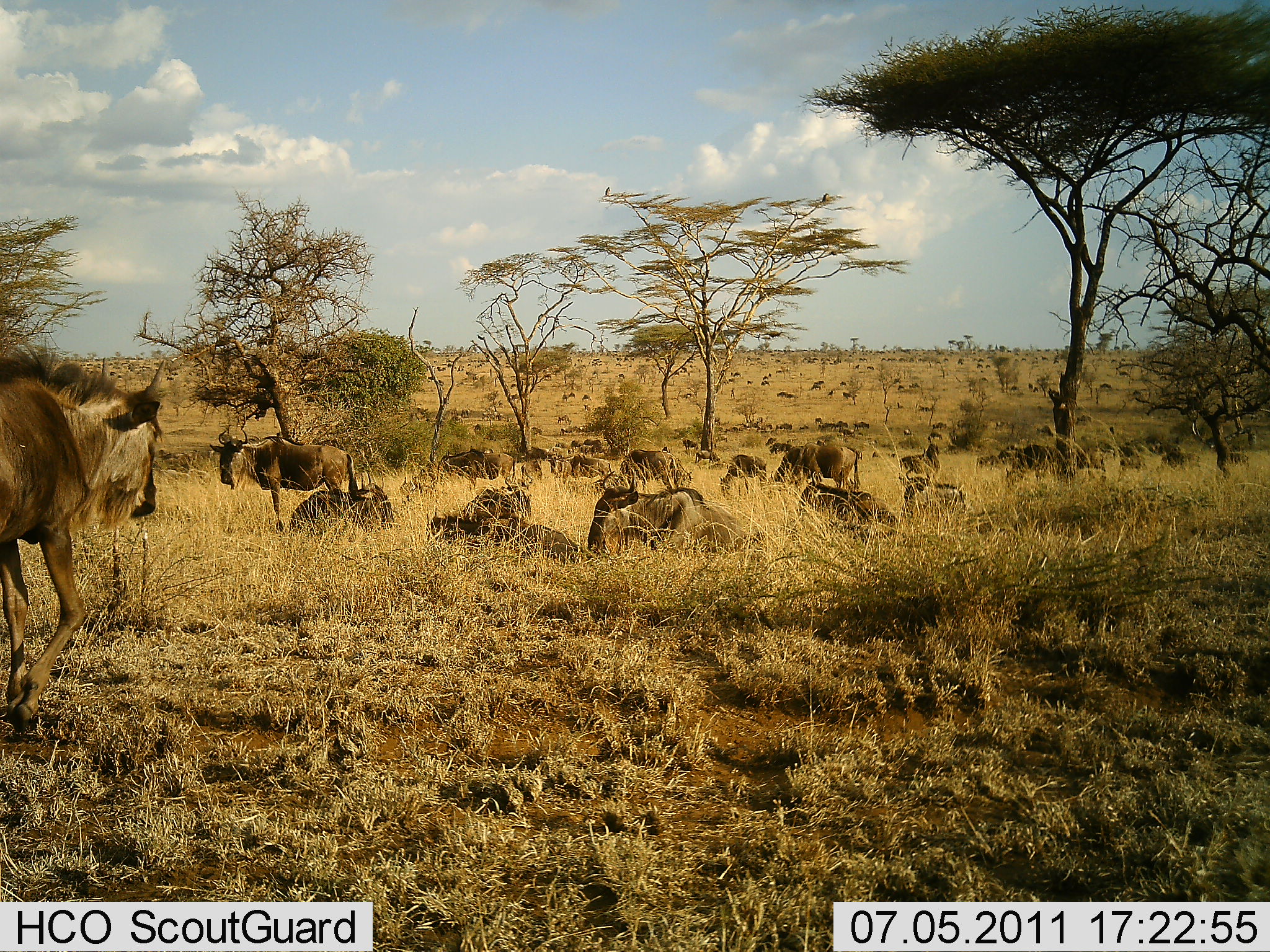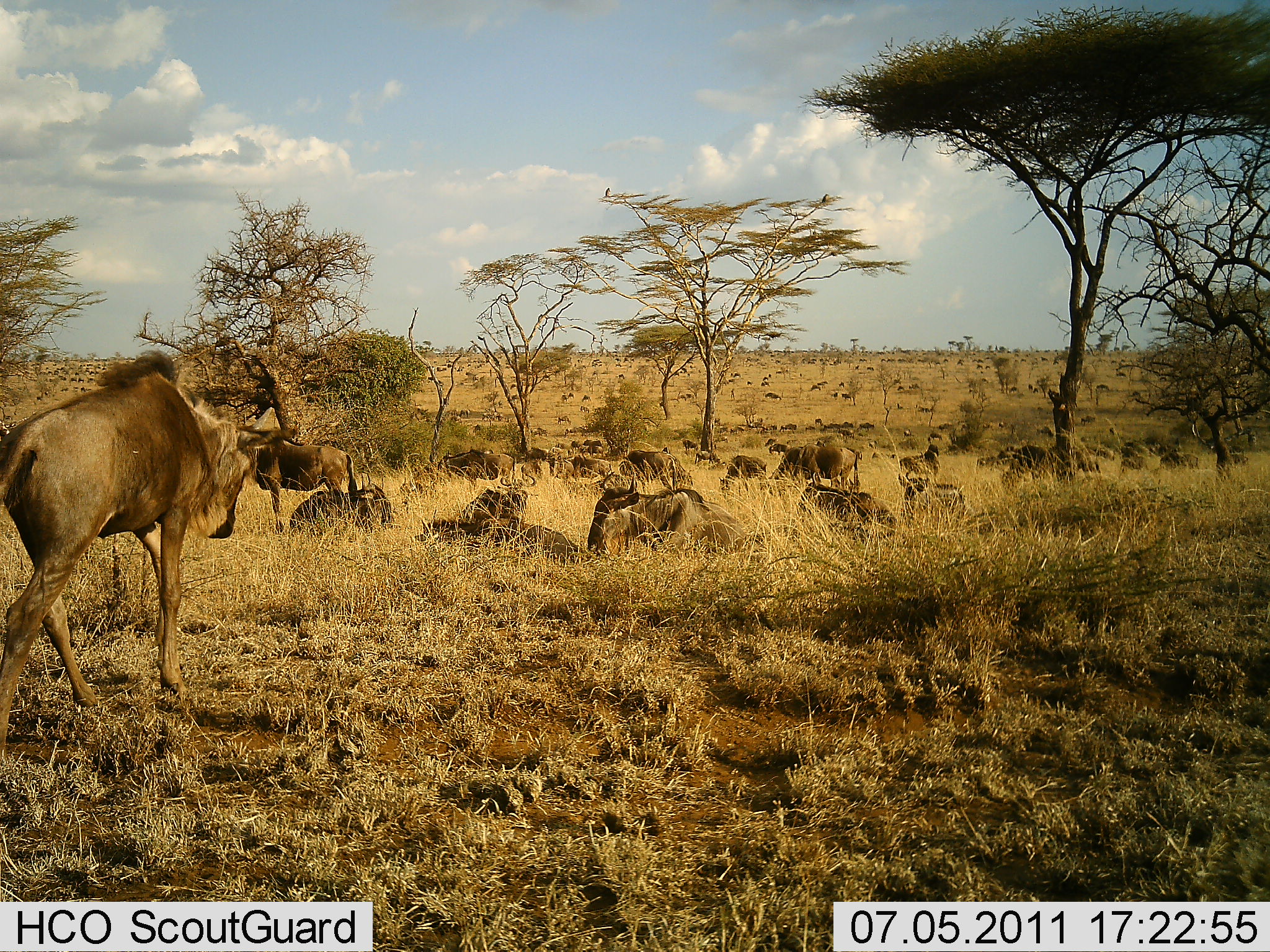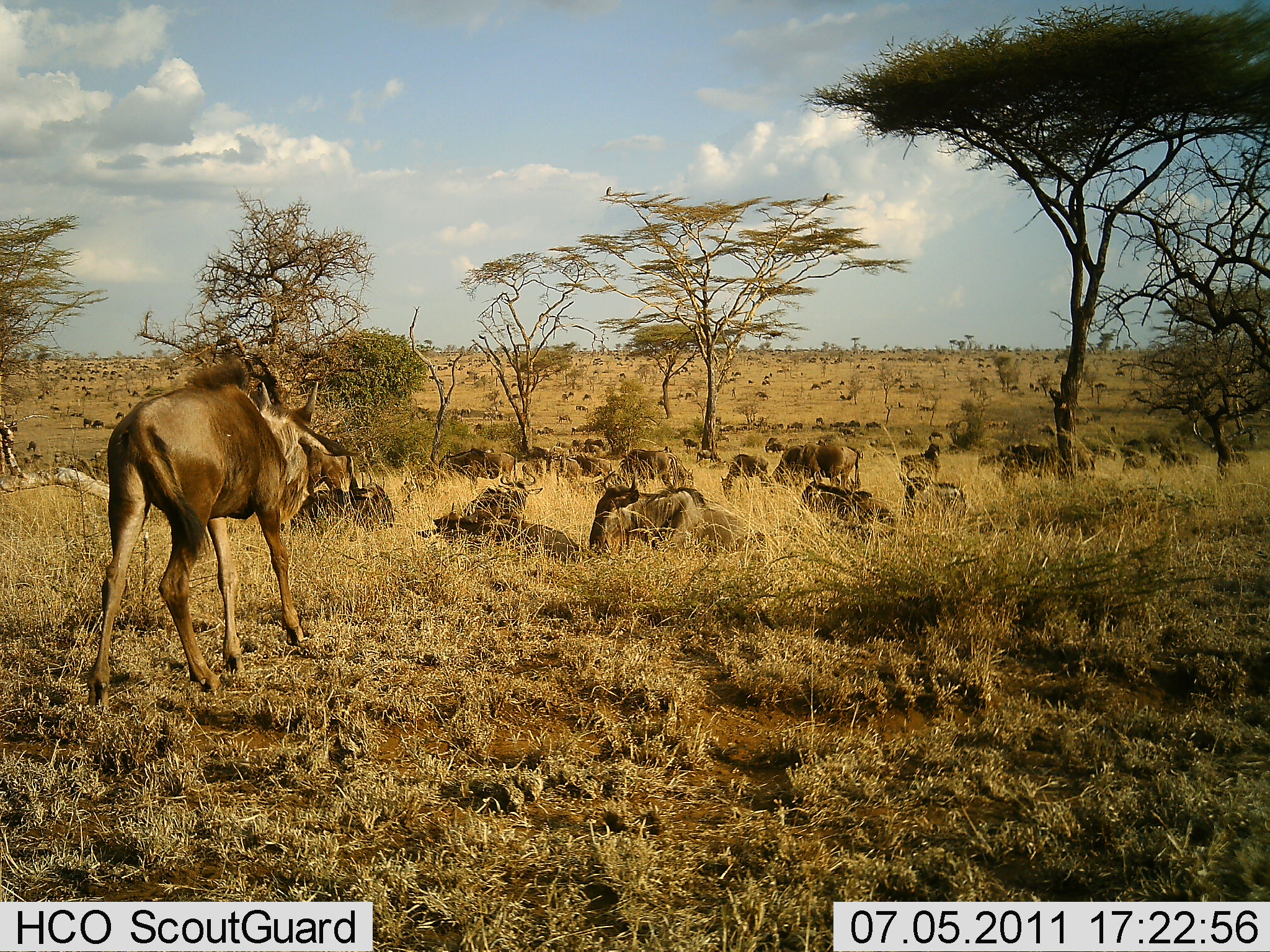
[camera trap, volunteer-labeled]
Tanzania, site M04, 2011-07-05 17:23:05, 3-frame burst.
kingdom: Animalia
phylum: Chordata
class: Mammalia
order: Artiodactyla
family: Bovidae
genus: Connochaetes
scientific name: Connochaetes taurinus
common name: blue wildebeest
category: wildebeest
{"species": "wildebeest (blue wildebeest) (Connochaetes taurinus)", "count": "51+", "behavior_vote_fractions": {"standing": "50%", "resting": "100%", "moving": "80%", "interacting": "10%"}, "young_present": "10%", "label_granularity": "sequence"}